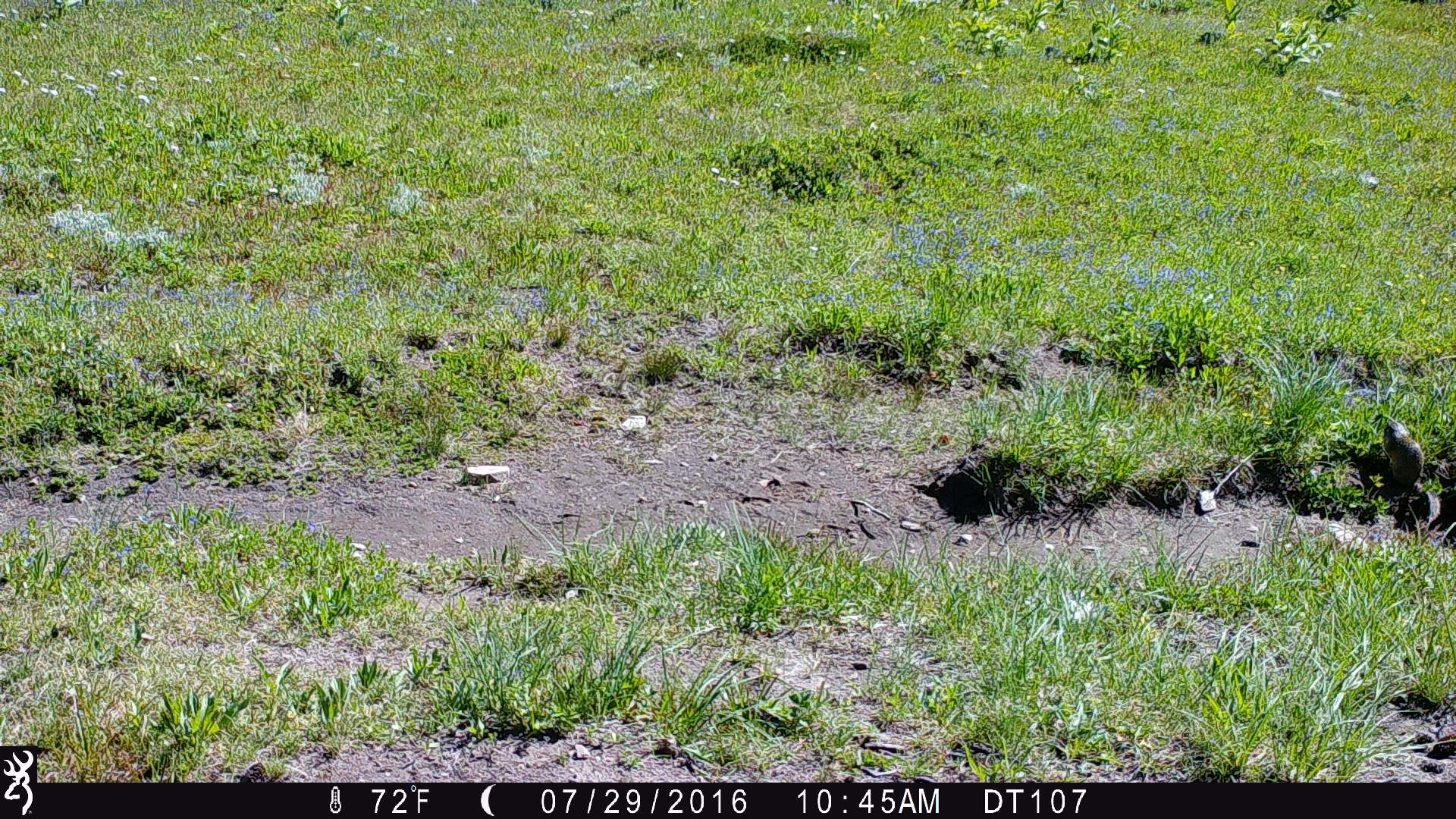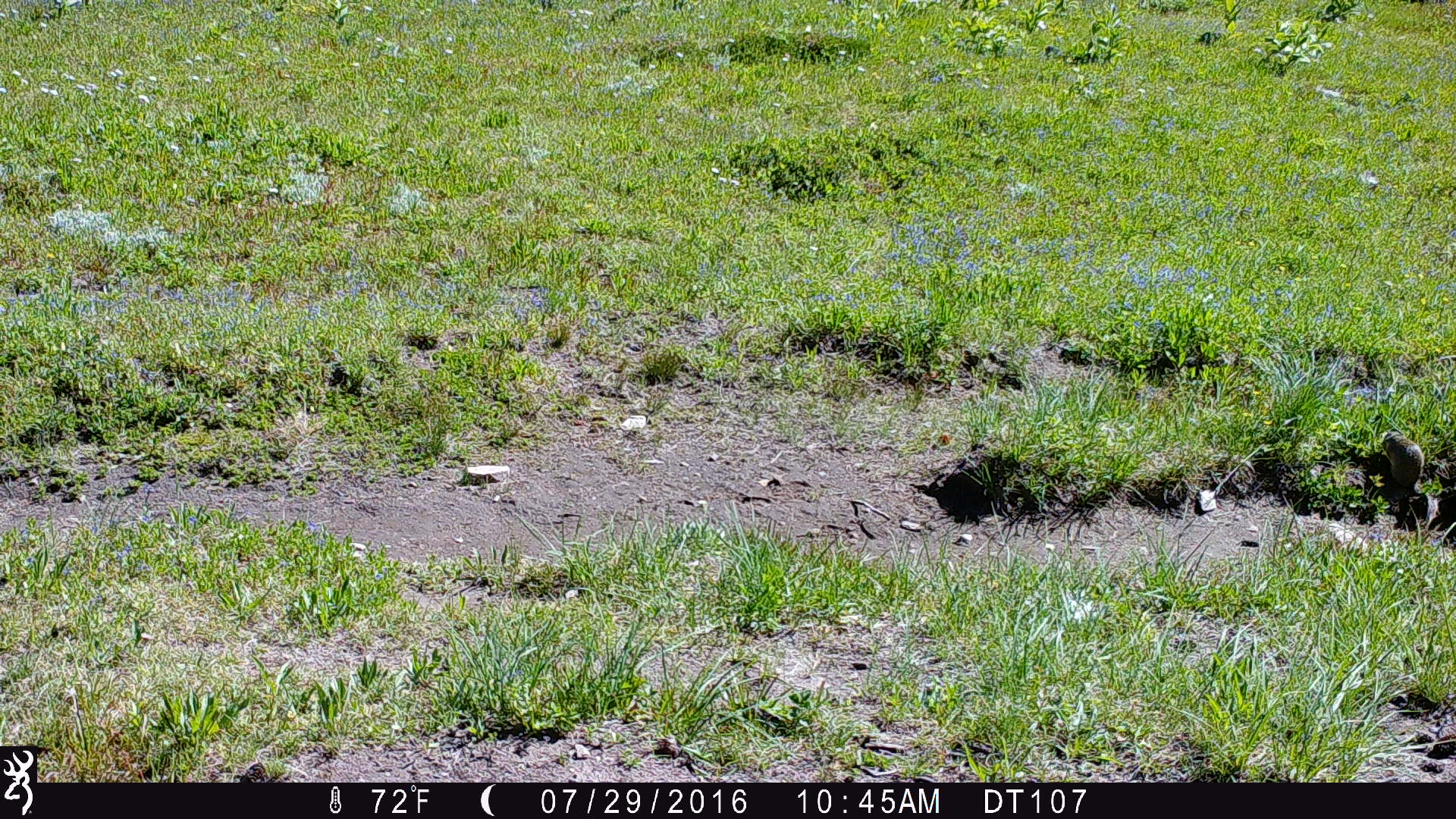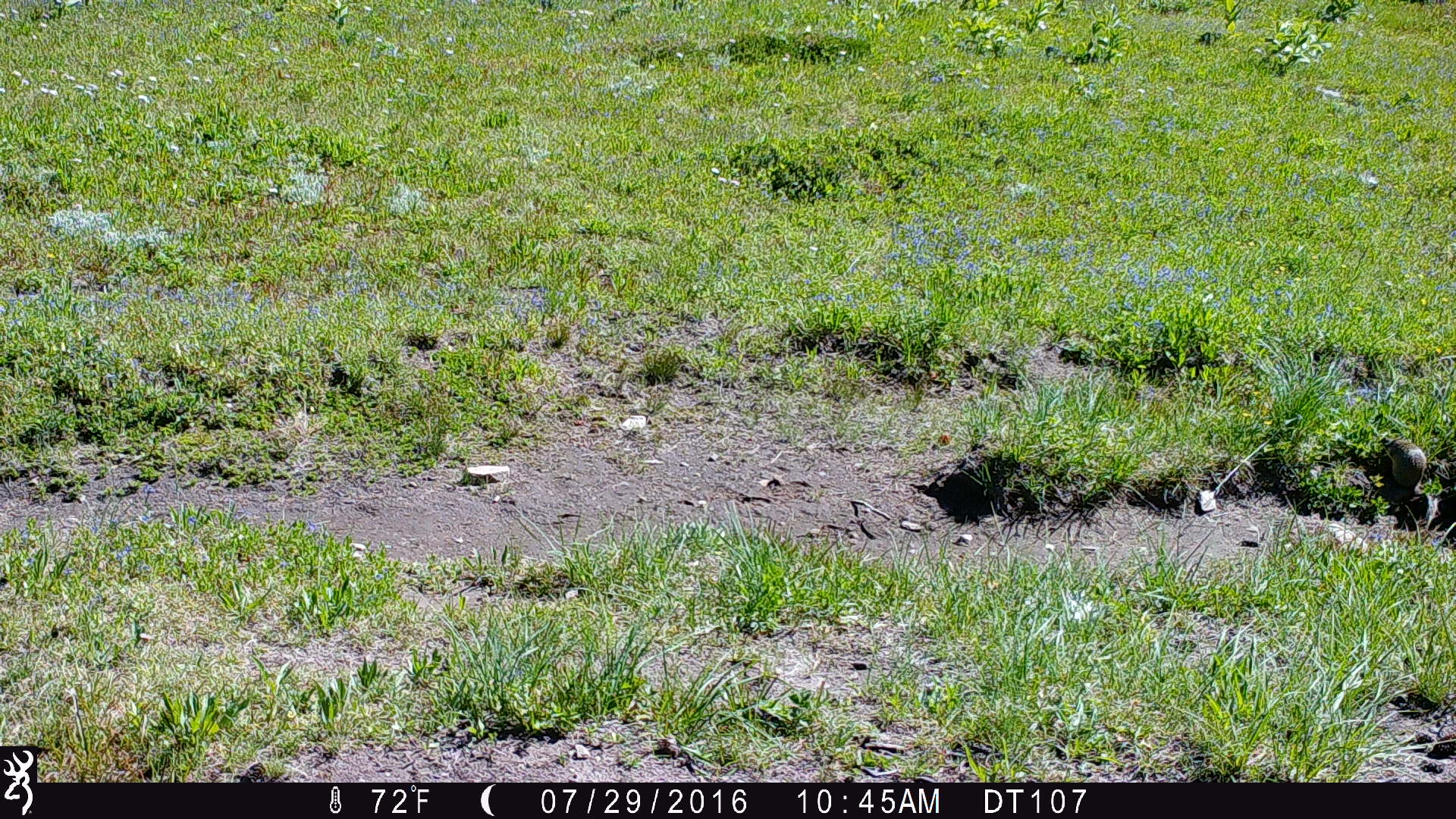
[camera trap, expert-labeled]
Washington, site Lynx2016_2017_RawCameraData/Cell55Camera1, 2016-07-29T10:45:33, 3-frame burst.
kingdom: Animalia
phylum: Chordata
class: Mammalia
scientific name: Mammalia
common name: small mammal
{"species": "small mammal (Mammalia)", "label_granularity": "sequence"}